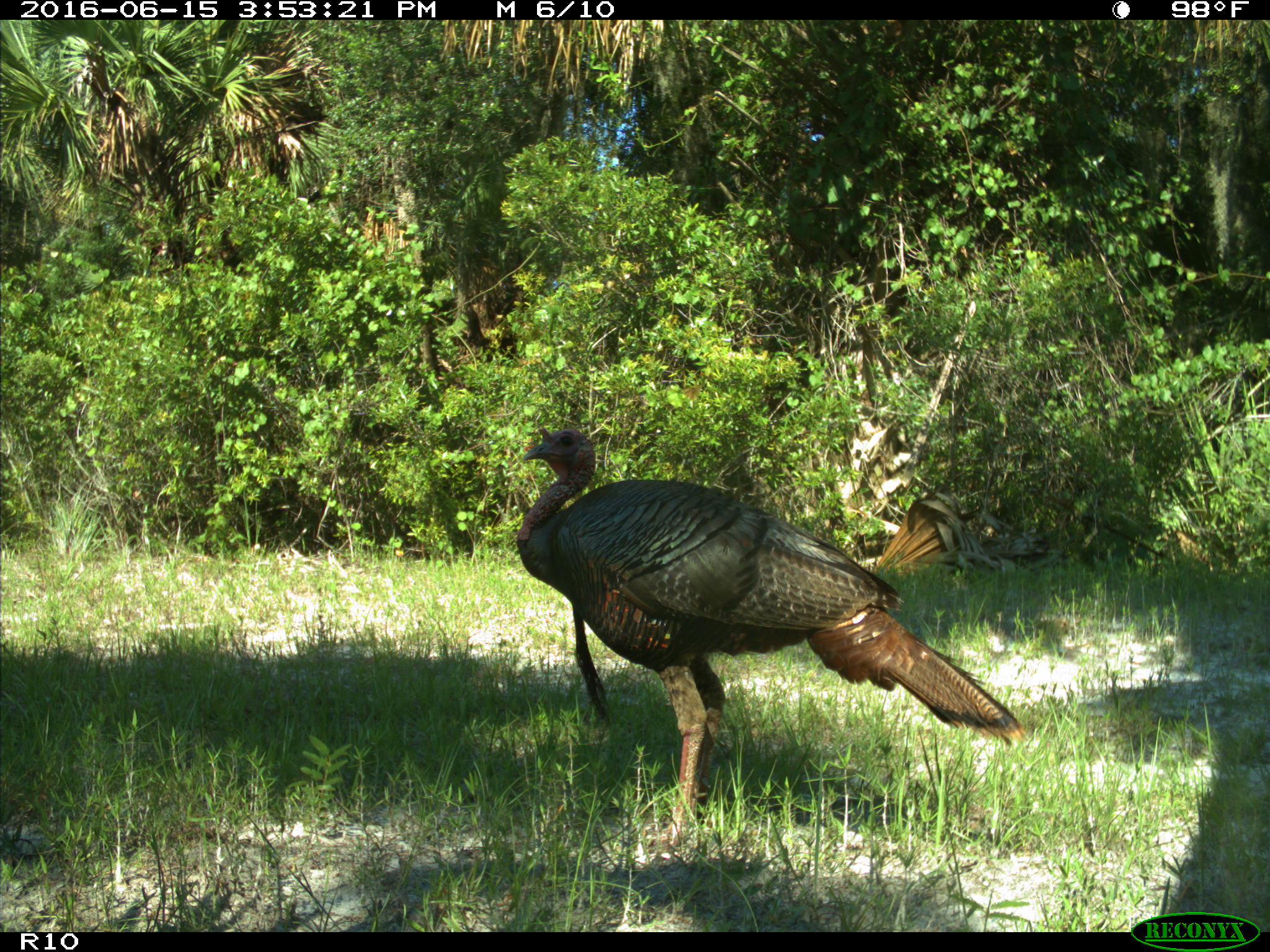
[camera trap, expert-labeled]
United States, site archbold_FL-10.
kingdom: Animalia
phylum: Chordata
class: Aves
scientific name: Aves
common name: birds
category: unidentified bird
Unidentified bird (birds) (Aves).